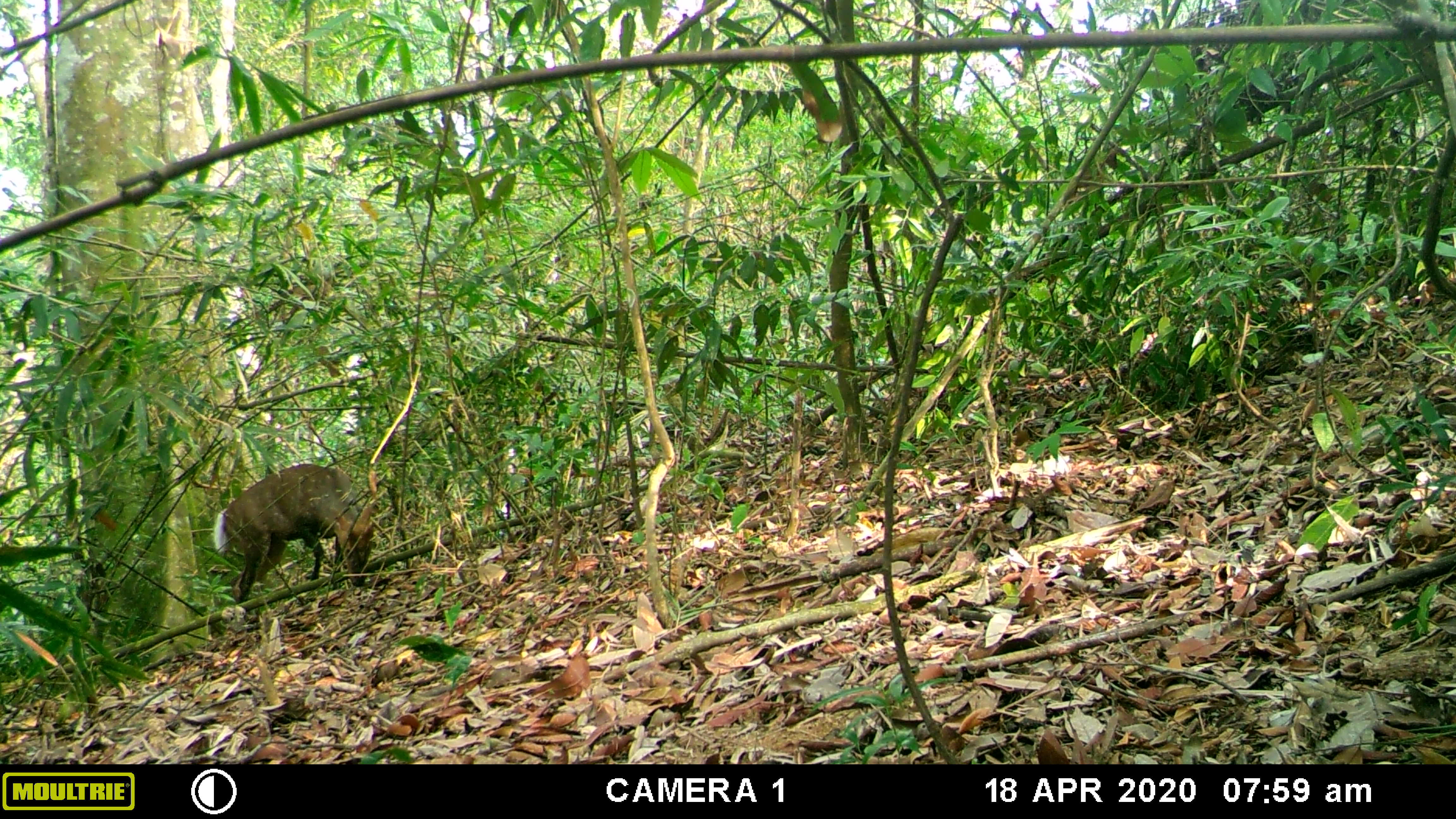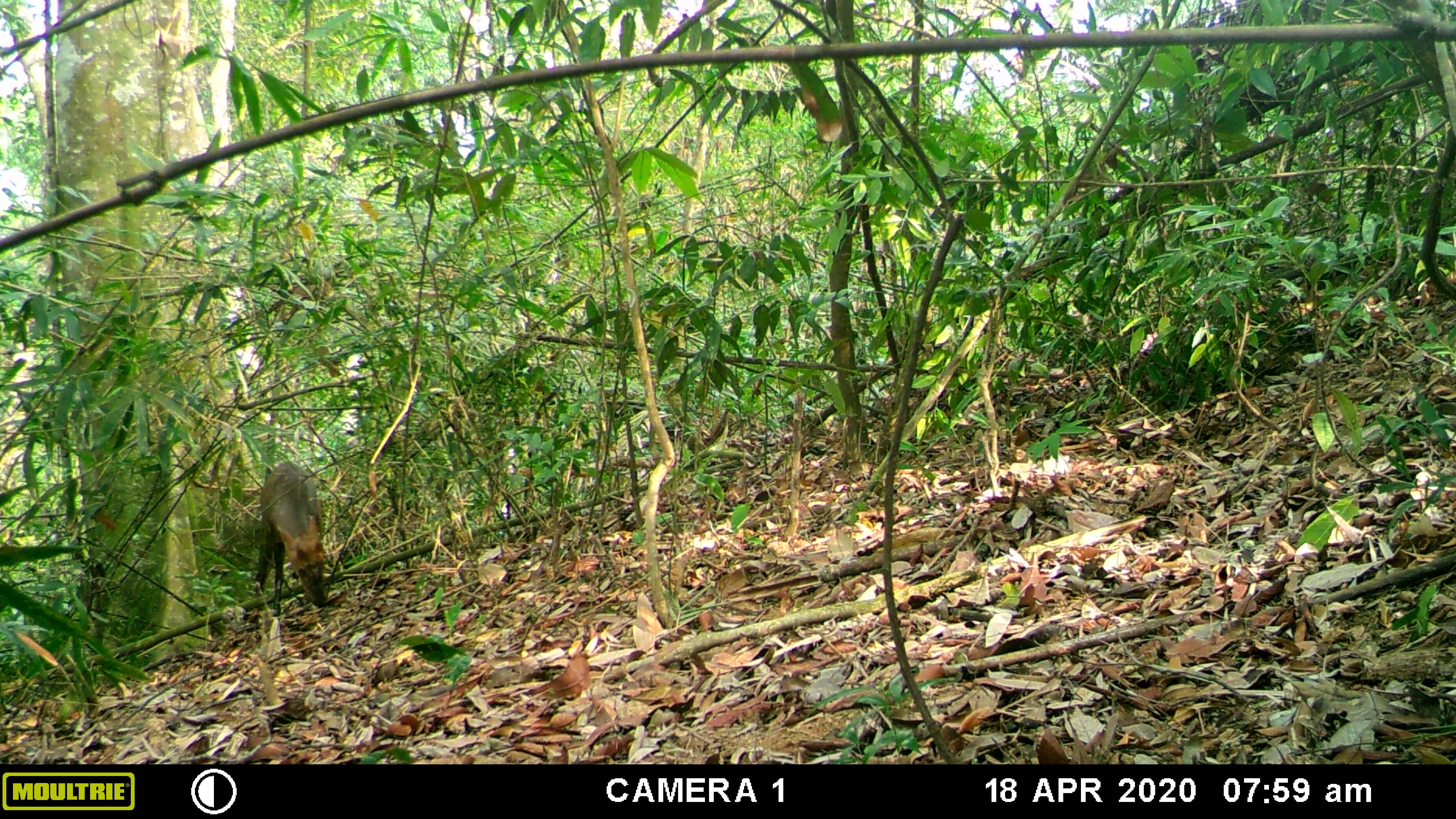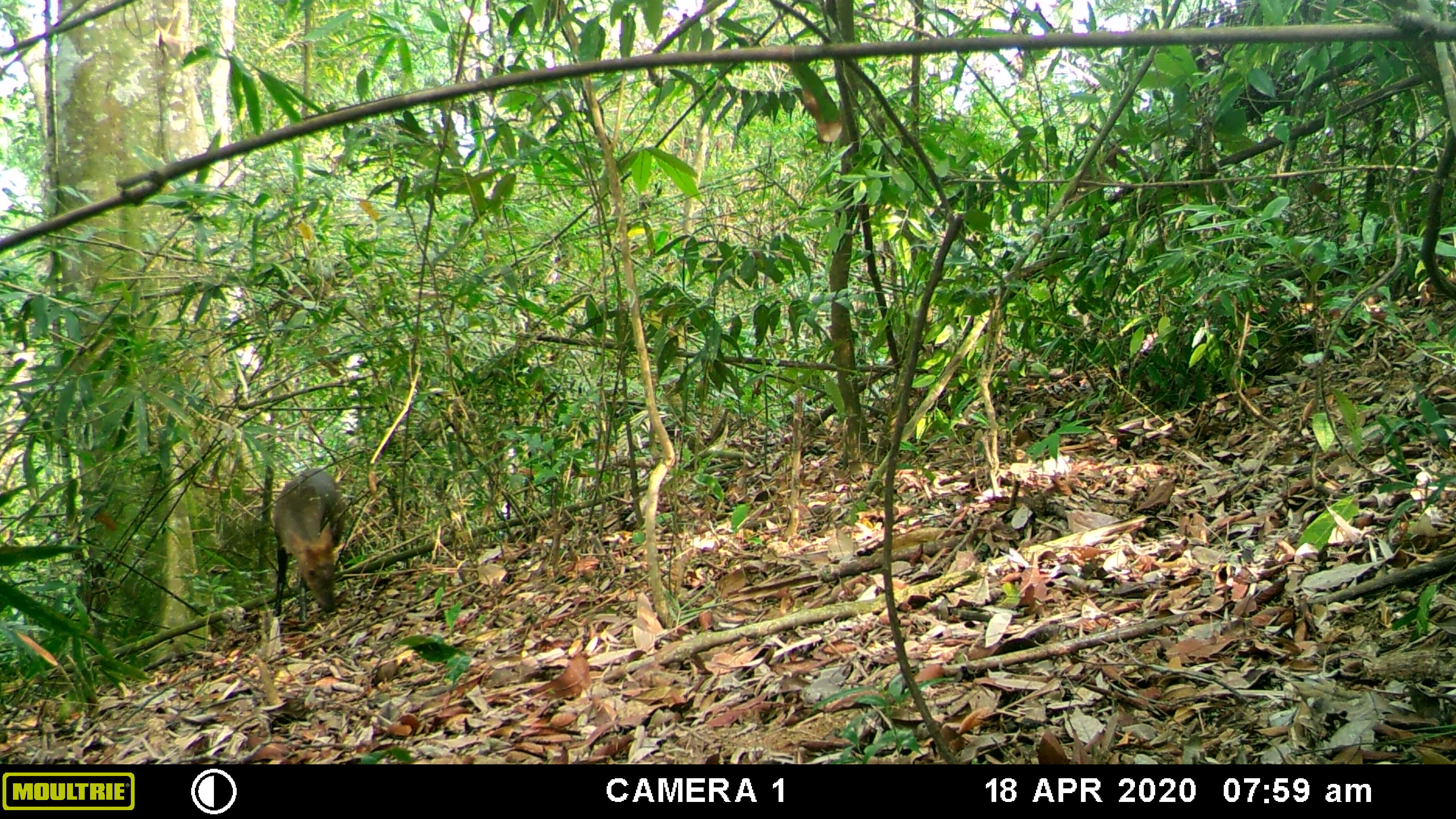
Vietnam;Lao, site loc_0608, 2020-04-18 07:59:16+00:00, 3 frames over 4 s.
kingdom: Animalia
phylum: Chordata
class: Mammalia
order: Artiodactyla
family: Cervidae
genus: Muntiacus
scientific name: Muntiacus rooseveltorum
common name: roosevelt's muntjac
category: roosevelts muntjac group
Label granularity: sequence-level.